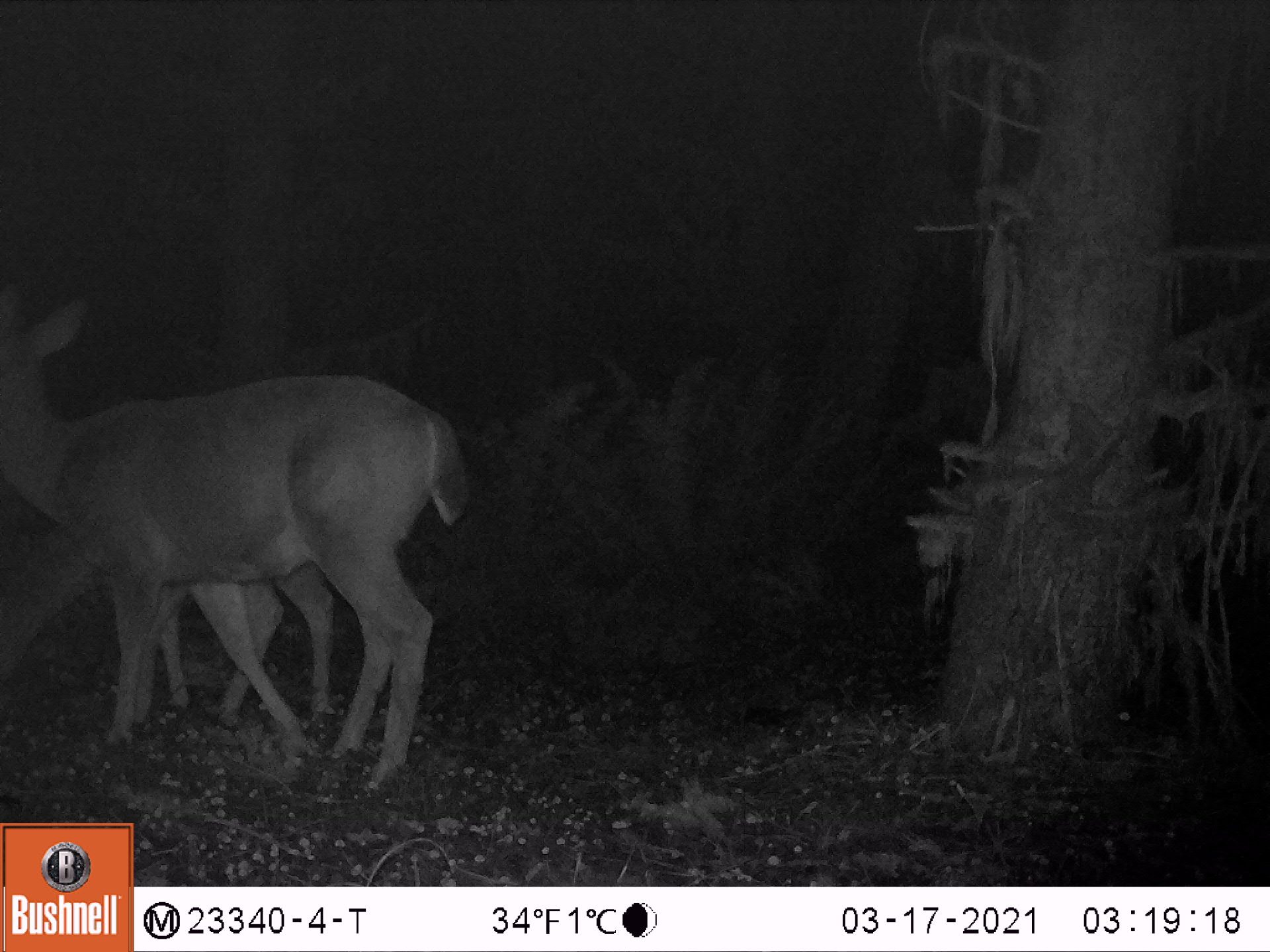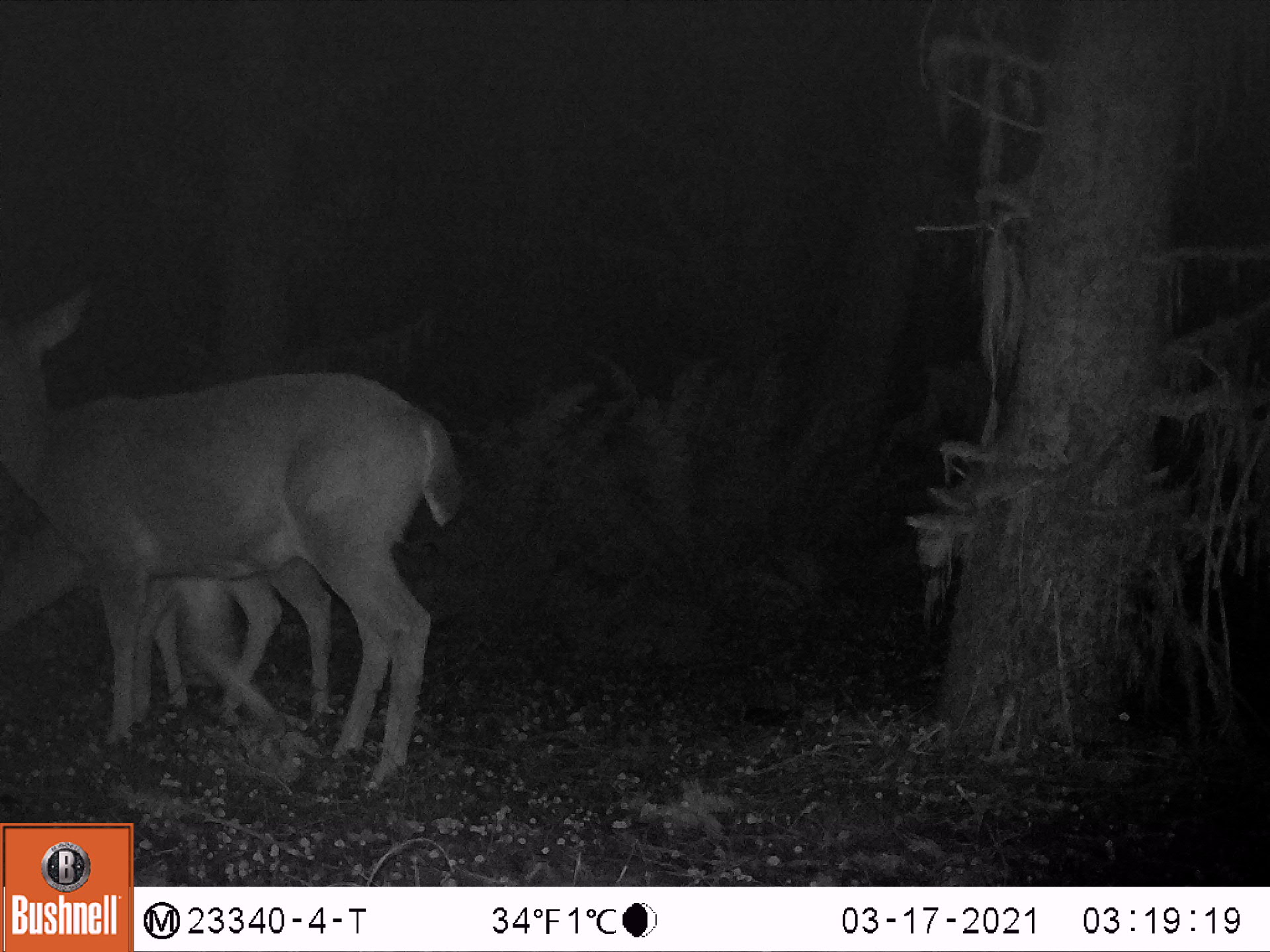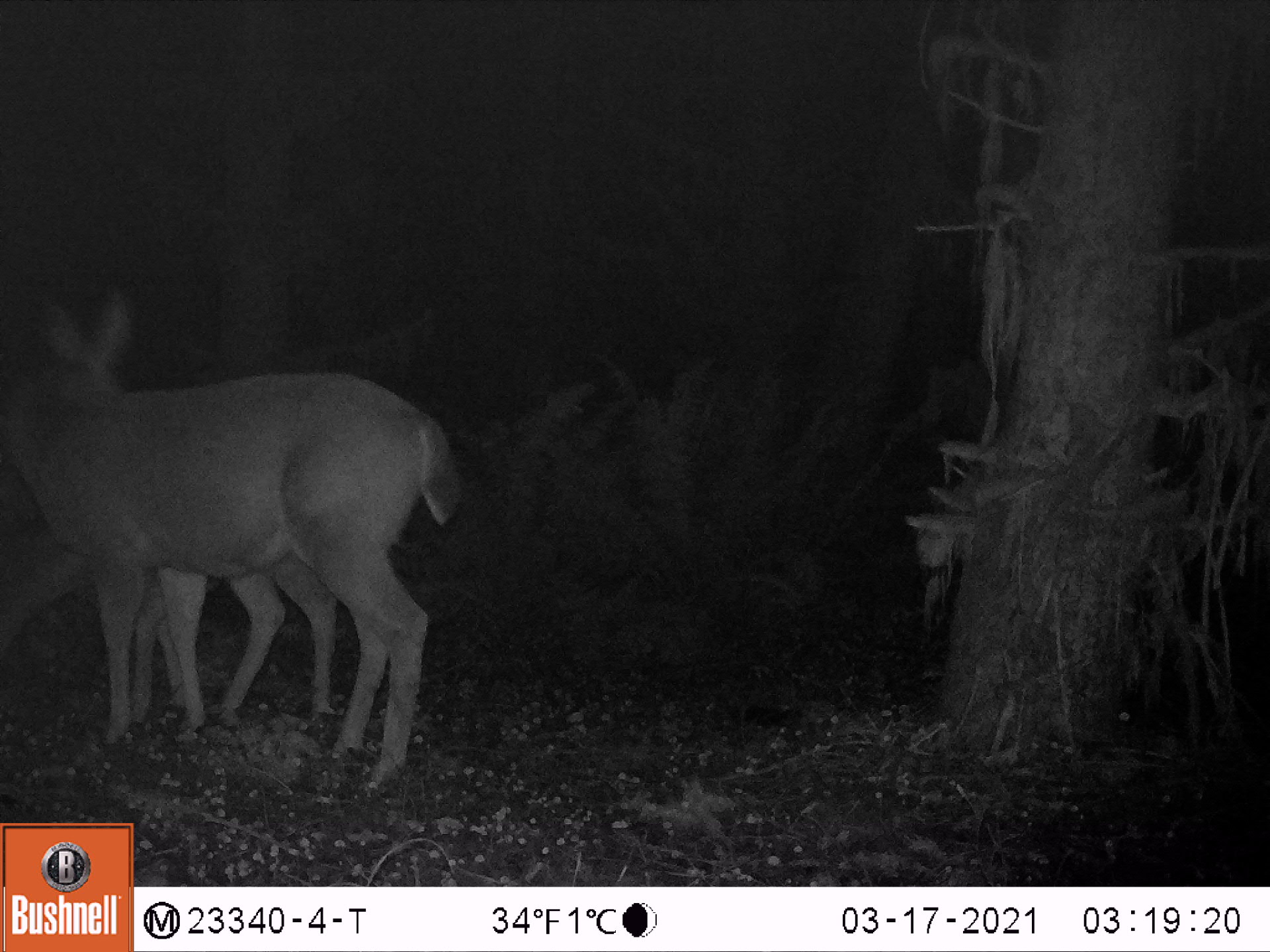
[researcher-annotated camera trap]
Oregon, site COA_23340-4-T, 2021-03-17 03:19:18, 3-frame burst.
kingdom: Animalia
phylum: Chordata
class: Mammalia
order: Artiodactyla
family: Cervidae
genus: Odocoileus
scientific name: Odocoileus hemionus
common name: black-tailed deer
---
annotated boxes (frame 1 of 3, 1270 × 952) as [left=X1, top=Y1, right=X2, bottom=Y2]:
black-tailed deer: [left=1, top=278, right=477, bottom=798]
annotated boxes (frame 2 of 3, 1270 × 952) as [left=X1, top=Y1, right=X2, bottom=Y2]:
black-tailed deer: [left=0, top=289, right=478, bottom=782]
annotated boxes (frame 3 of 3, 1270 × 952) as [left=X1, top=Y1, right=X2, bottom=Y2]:
black-tailed deer: [left=0, top=279, right=460, bottom=784]